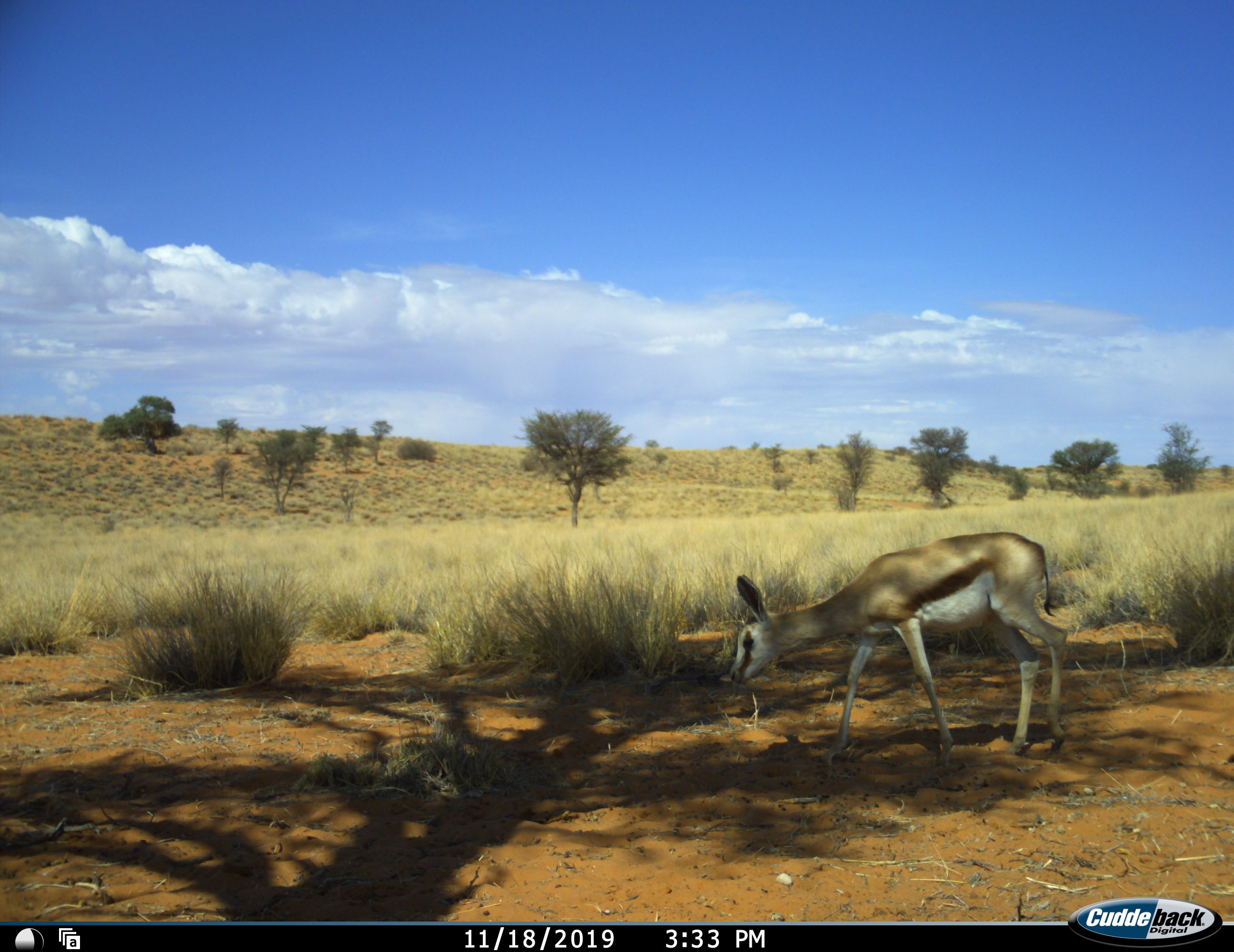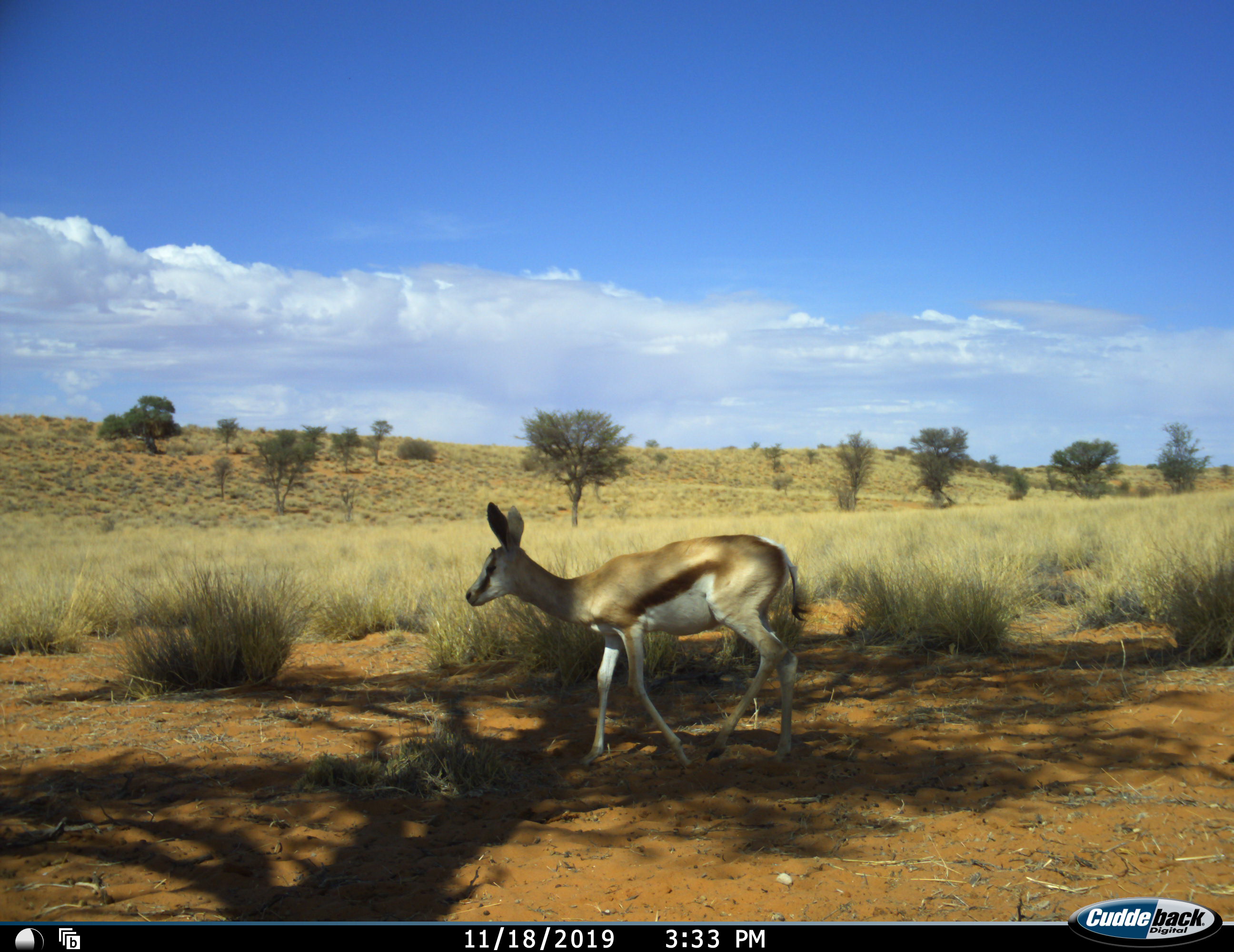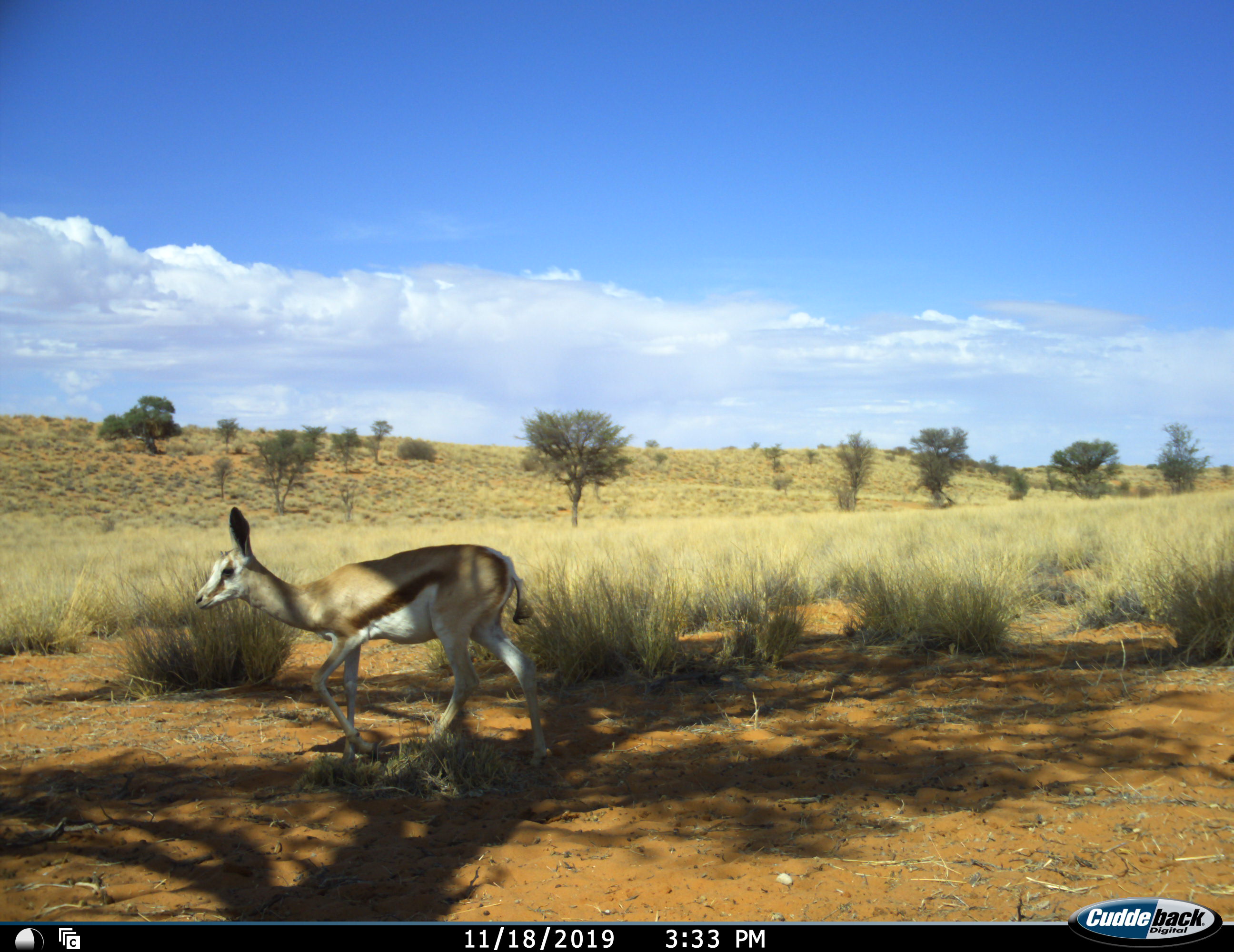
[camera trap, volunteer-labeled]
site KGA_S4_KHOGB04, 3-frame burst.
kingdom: Animalia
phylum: Chordata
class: Mammalia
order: Artiodactyla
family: Bovidae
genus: Antidorcas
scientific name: Antidorcas marsupialis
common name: springbok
Springbok (Antidorcas marsupialis), count 1. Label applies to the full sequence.